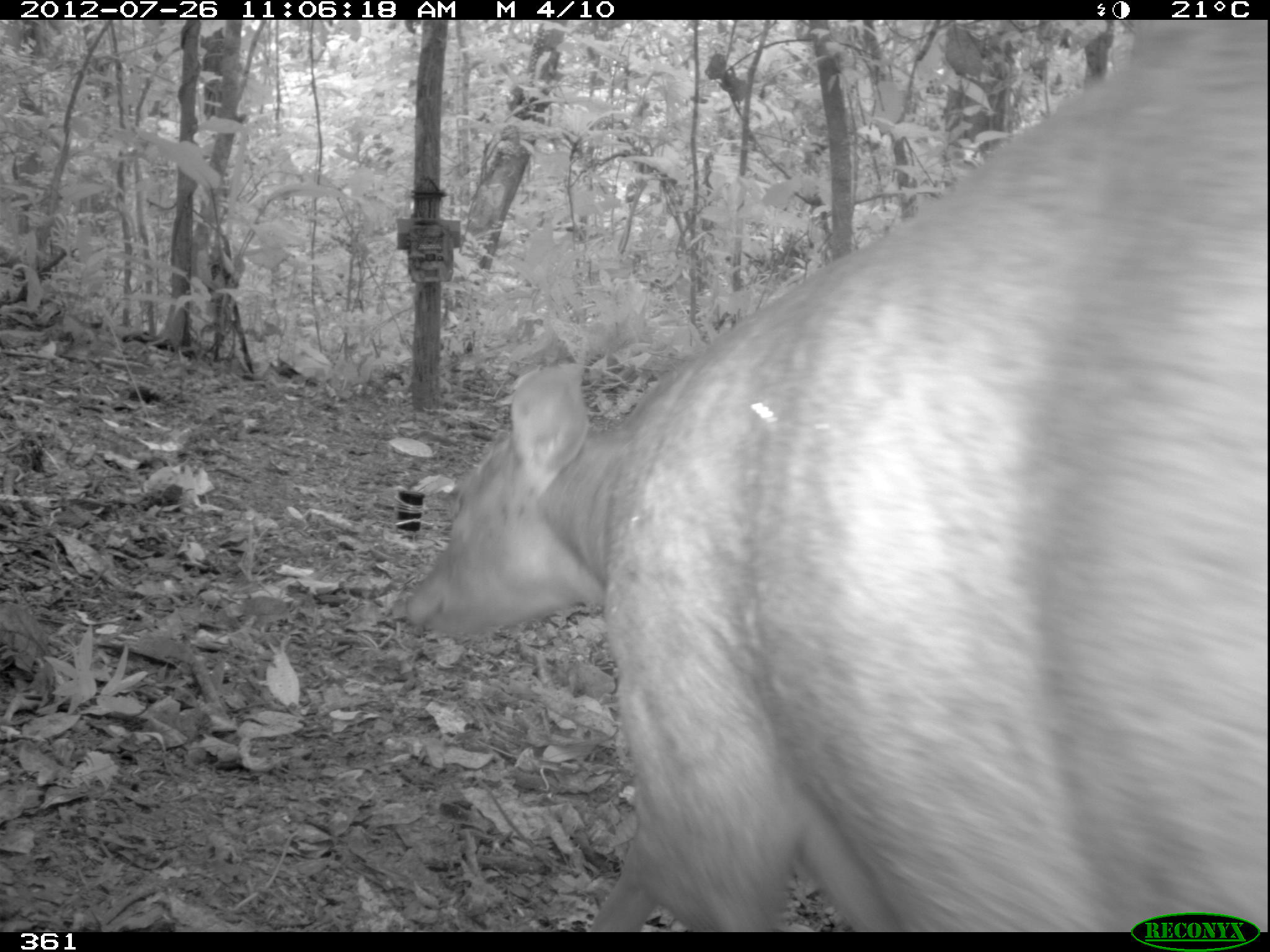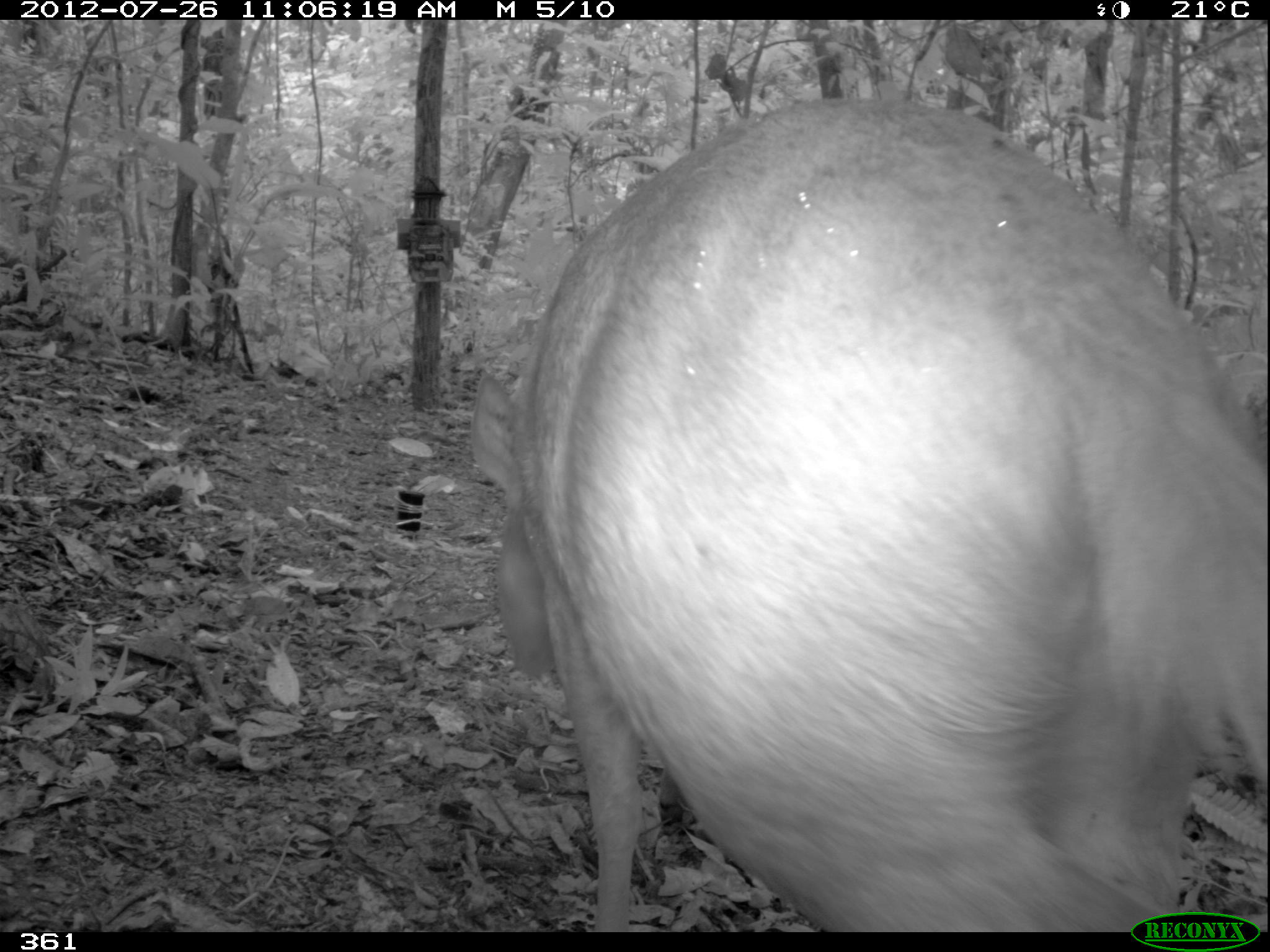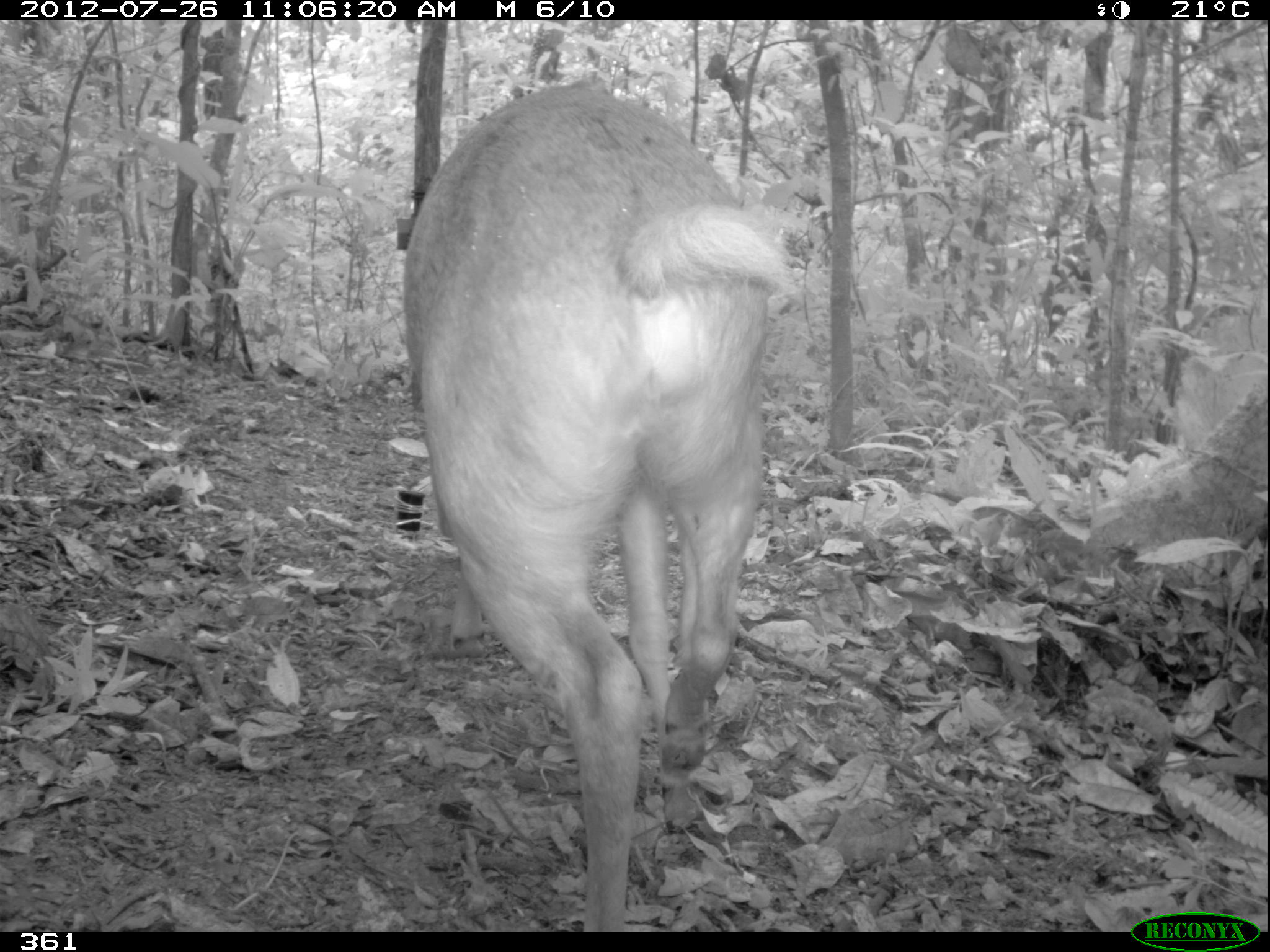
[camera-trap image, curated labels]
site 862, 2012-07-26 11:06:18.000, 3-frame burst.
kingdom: Animalia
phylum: Chordata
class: Mammalia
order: Artiodactyla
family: Cervidae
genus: Mazama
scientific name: Mazama americana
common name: red brocket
Mazama americana (red brocket).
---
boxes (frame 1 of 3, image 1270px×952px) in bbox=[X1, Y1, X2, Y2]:
mazama americana: bbox=[403, 19, 1268, 929]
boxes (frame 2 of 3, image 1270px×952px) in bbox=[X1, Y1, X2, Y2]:
mazama americana: bbox=[469, 92, 1268, 931]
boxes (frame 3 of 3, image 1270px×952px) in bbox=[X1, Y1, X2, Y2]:
mazama americana: bbox=[399, 75, 792, 929]